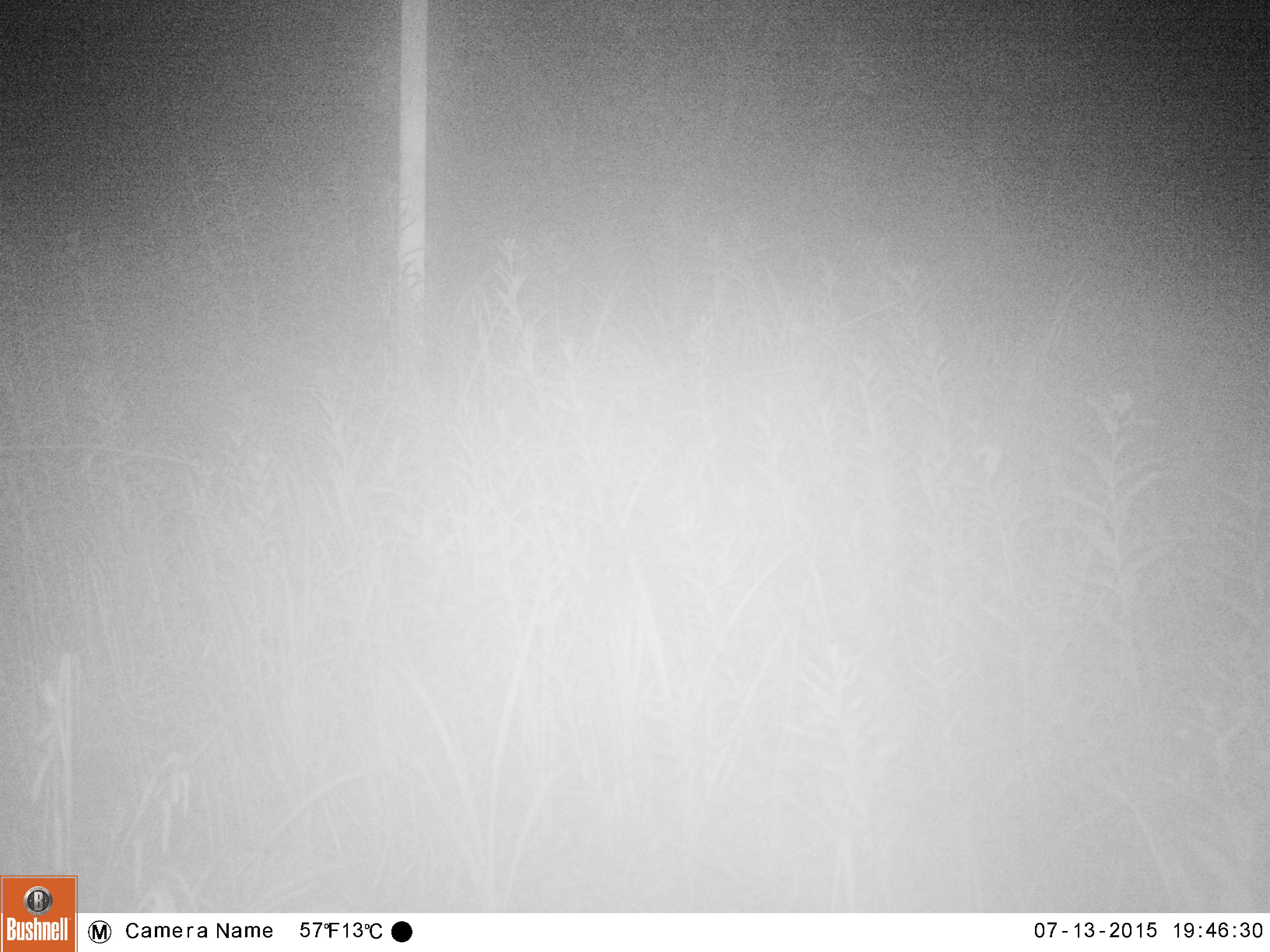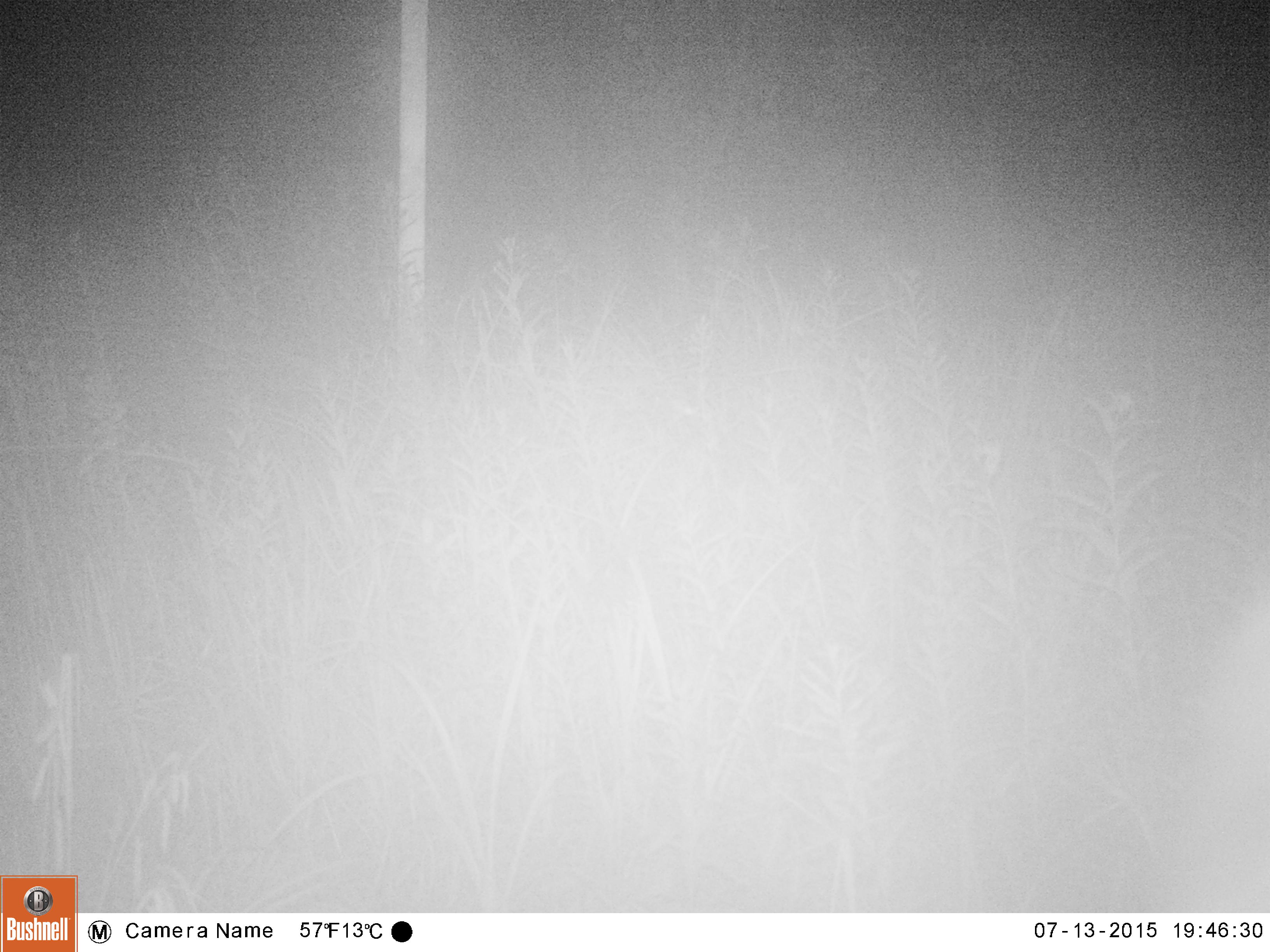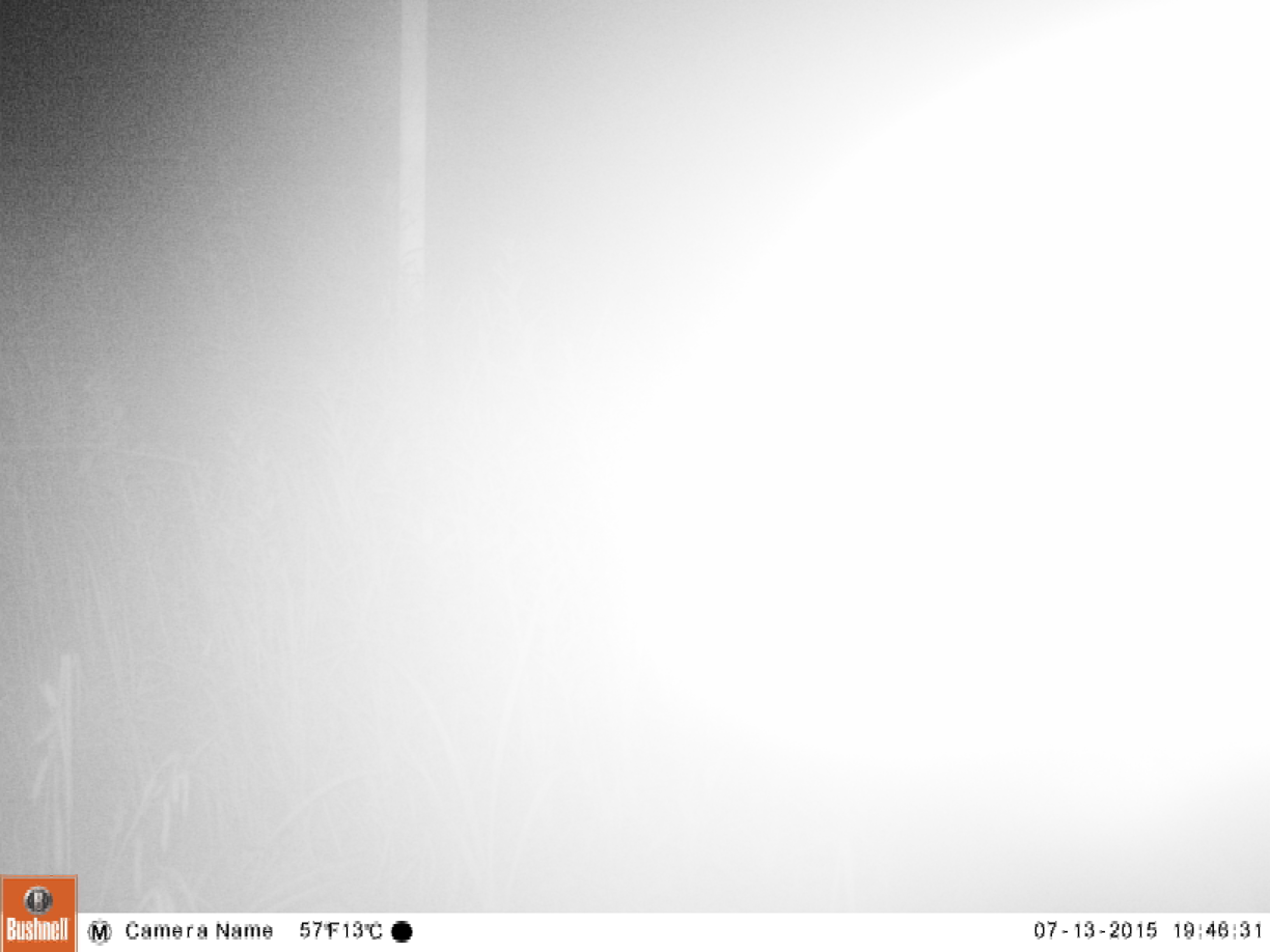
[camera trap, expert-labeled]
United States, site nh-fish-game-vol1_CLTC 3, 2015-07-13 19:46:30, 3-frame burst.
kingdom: Animalia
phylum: Chordata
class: Mammalia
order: Artiodactyla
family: Cervidae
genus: Alces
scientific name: Alces alces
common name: moose